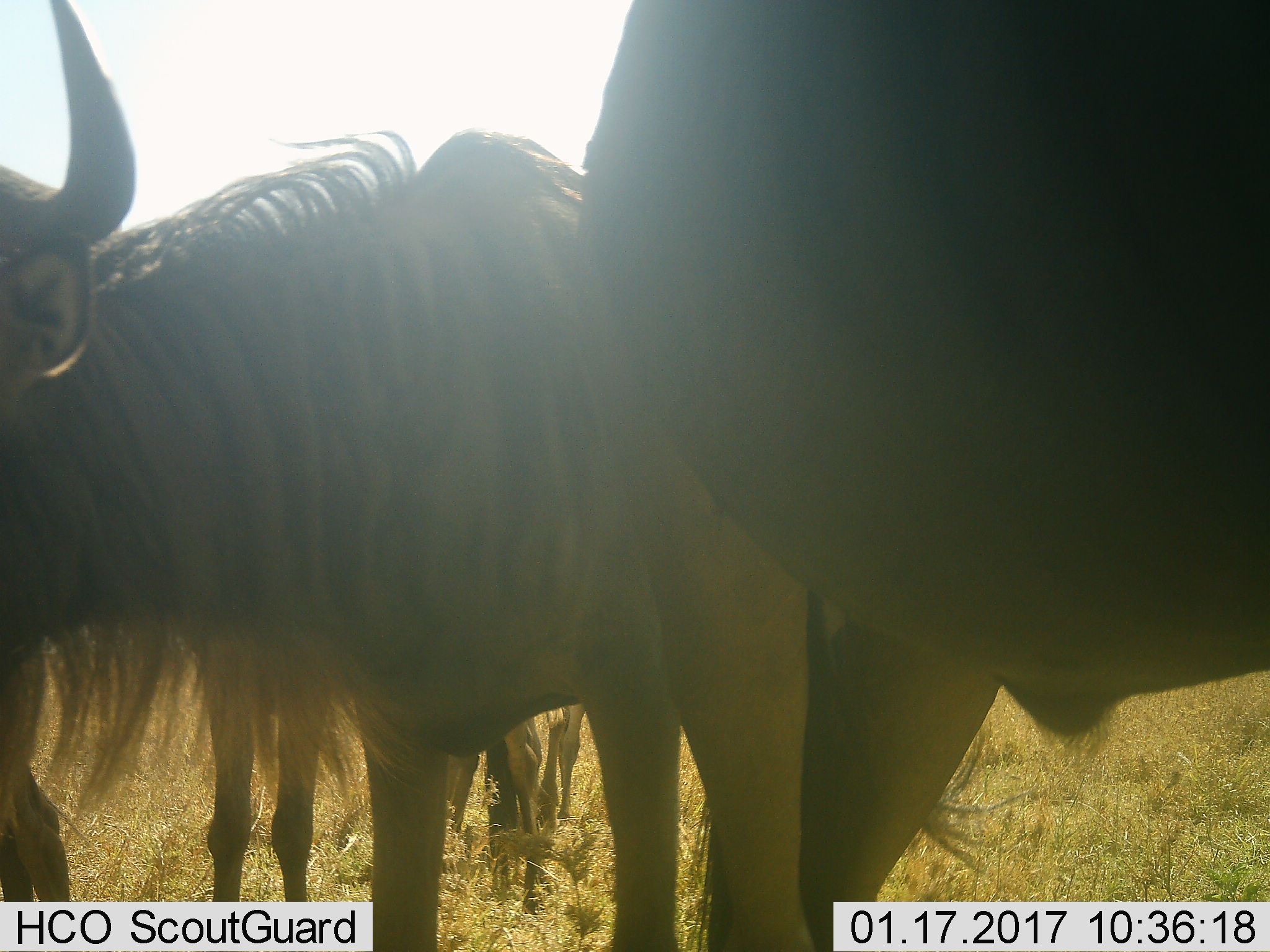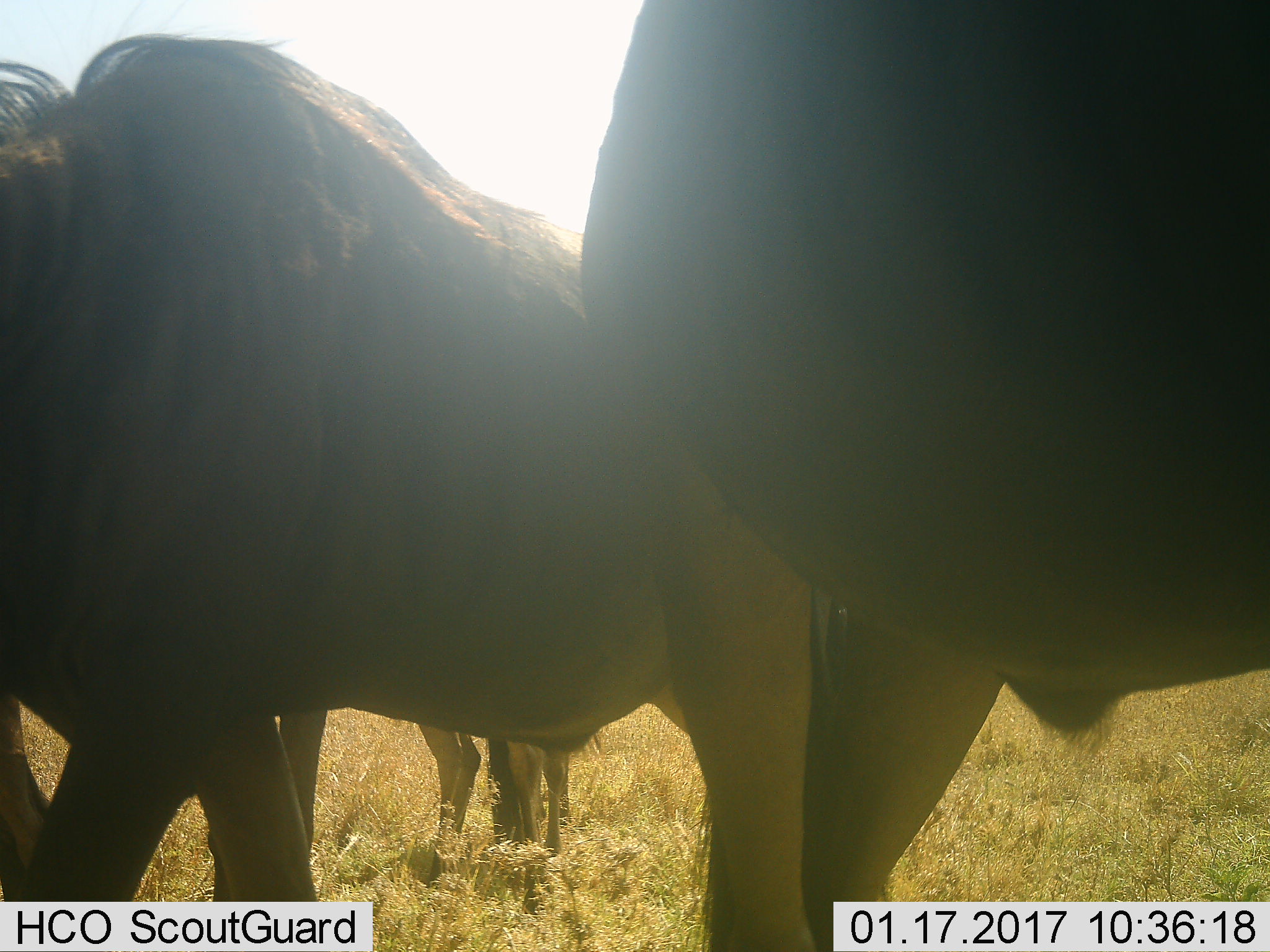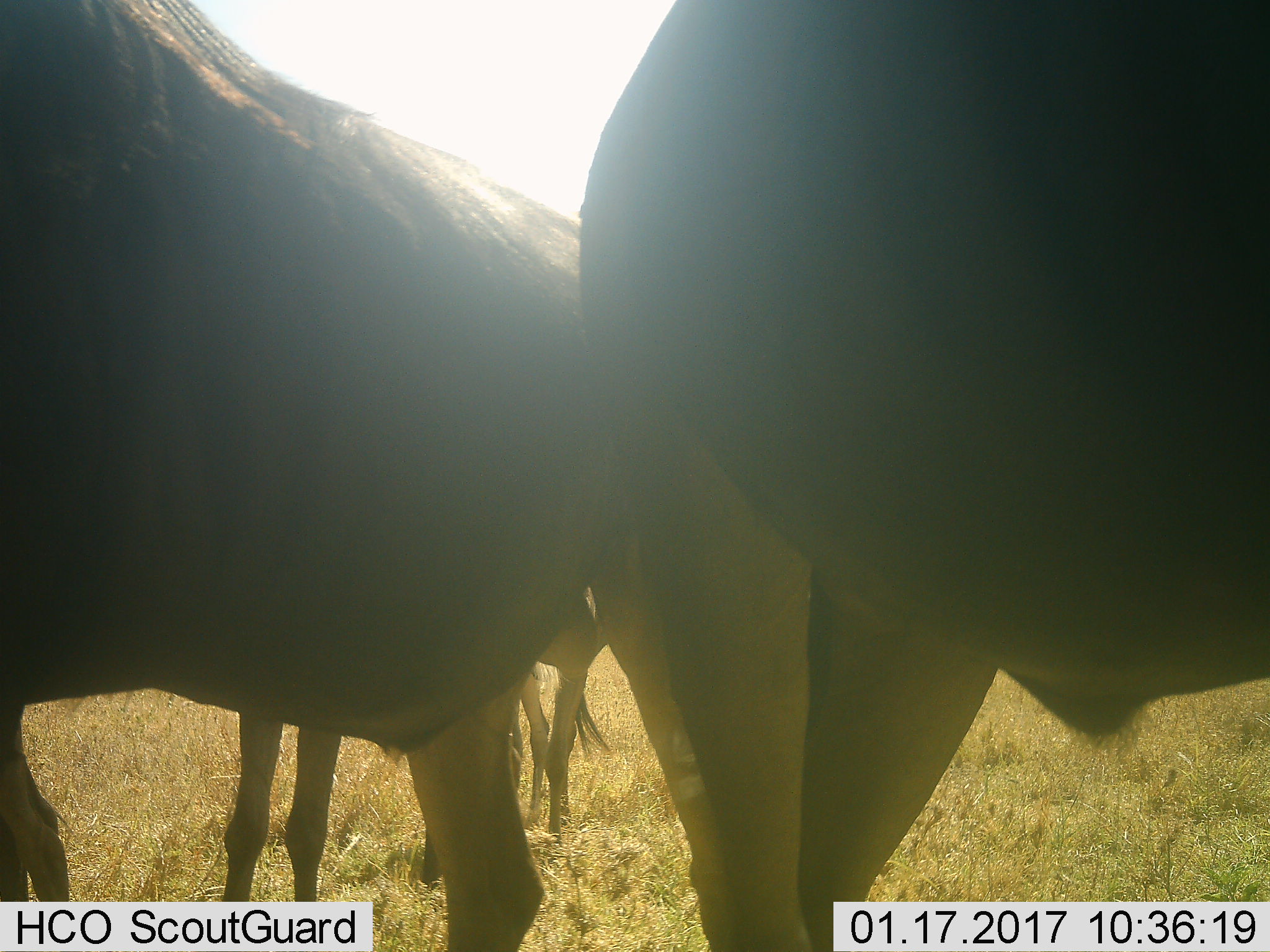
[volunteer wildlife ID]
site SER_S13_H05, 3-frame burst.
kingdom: Animalia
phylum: Chordata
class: Mammalia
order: Artiodactyla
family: Bovidae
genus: Connochaetes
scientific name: Connochaetes taurinus taurinus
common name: blue wildebeest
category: wildebeestblue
Wildebeestblue (blue wildebeest) (Connochaetes taurinus taurinus), count 3. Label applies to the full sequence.